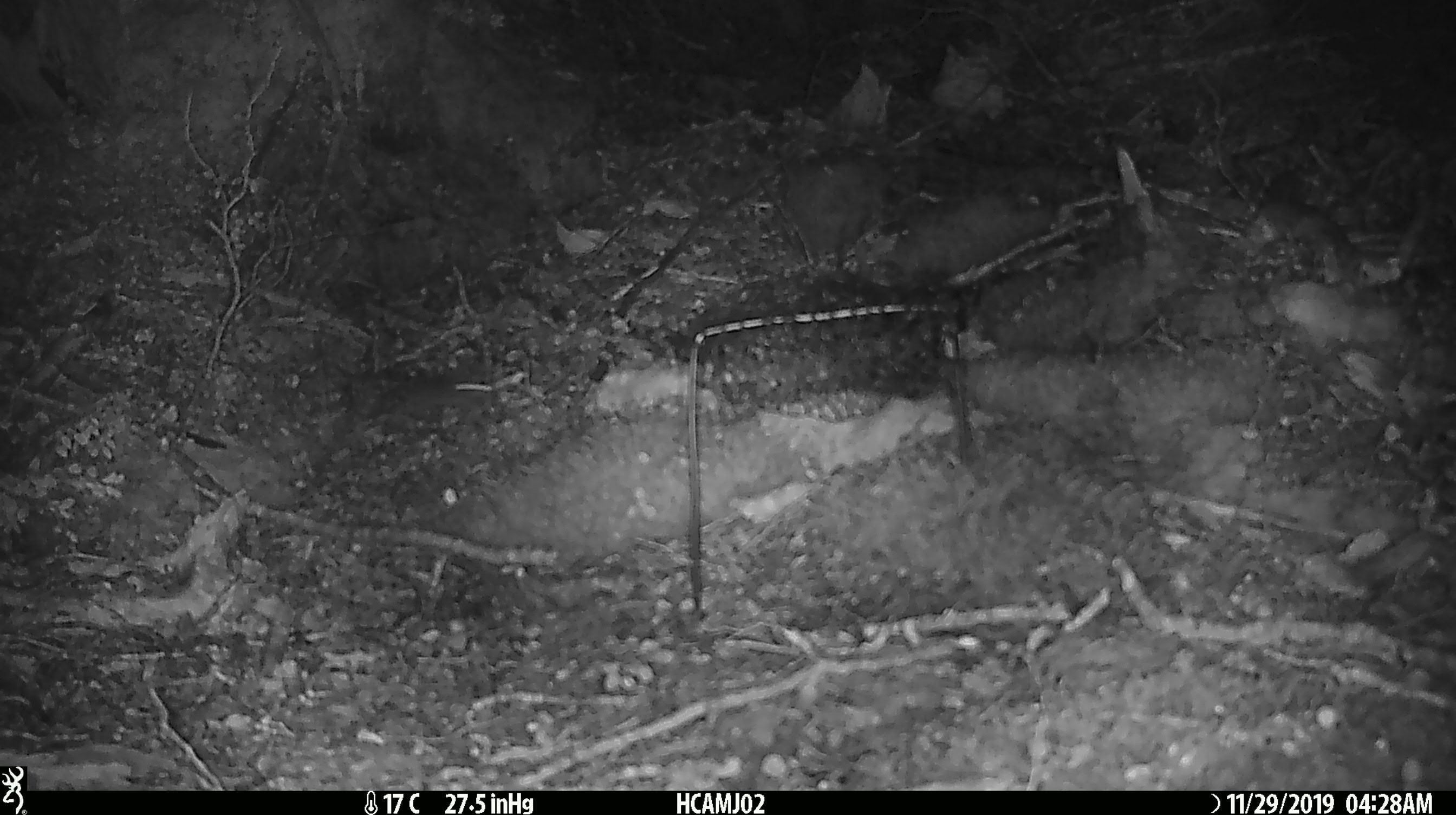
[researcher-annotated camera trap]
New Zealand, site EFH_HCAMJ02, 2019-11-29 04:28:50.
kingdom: Animalia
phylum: Chordata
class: Mammalia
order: Rodentia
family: Muridae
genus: Mus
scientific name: Mus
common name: mouse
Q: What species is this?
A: Mouse (Mus).